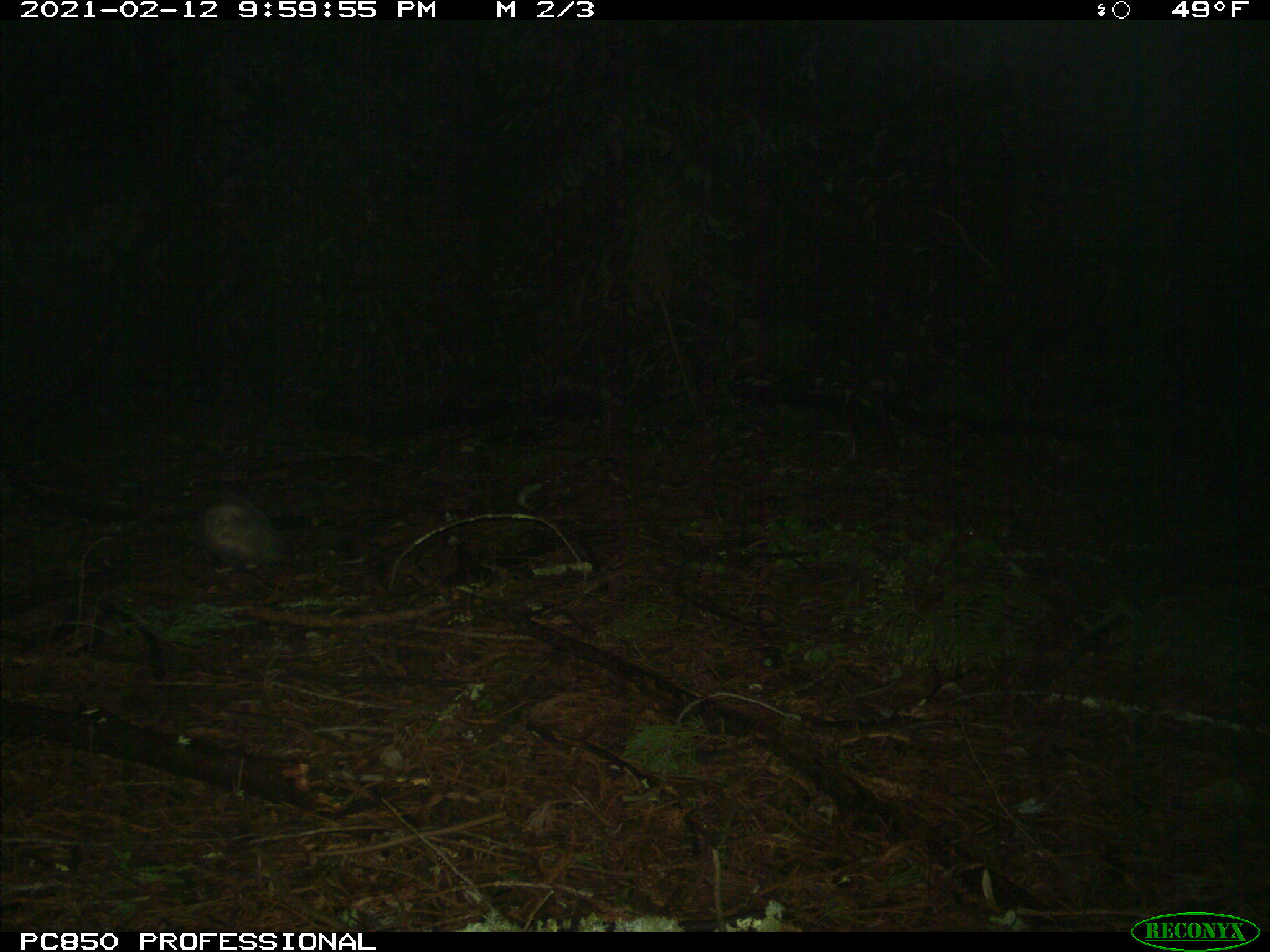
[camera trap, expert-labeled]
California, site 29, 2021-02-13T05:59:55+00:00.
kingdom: Animalia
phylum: Chordata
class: Mammalia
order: Didelphimorphia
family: Didelphidae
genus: Didelphis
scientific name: Didelphis virginiana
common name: virginia opossum